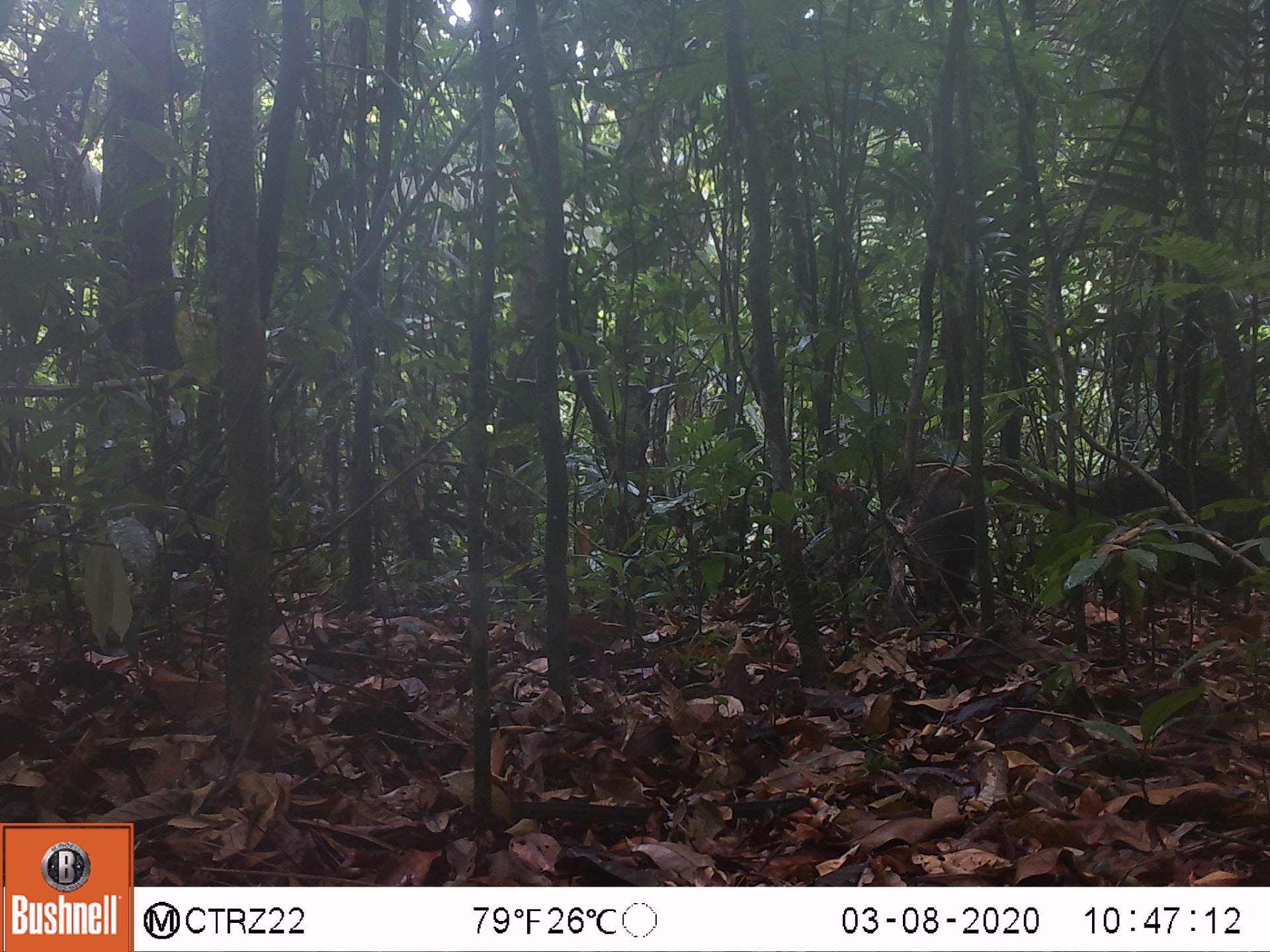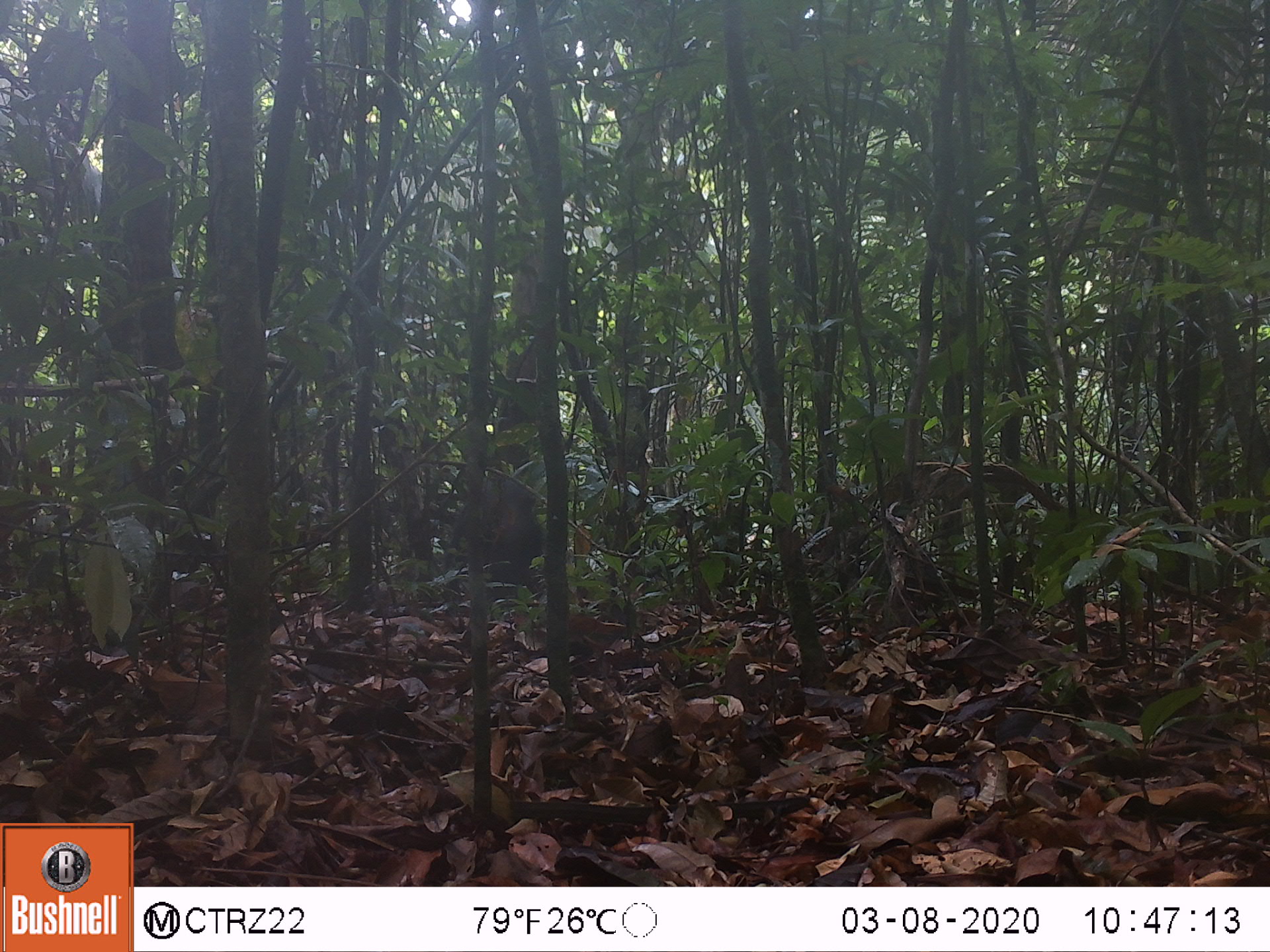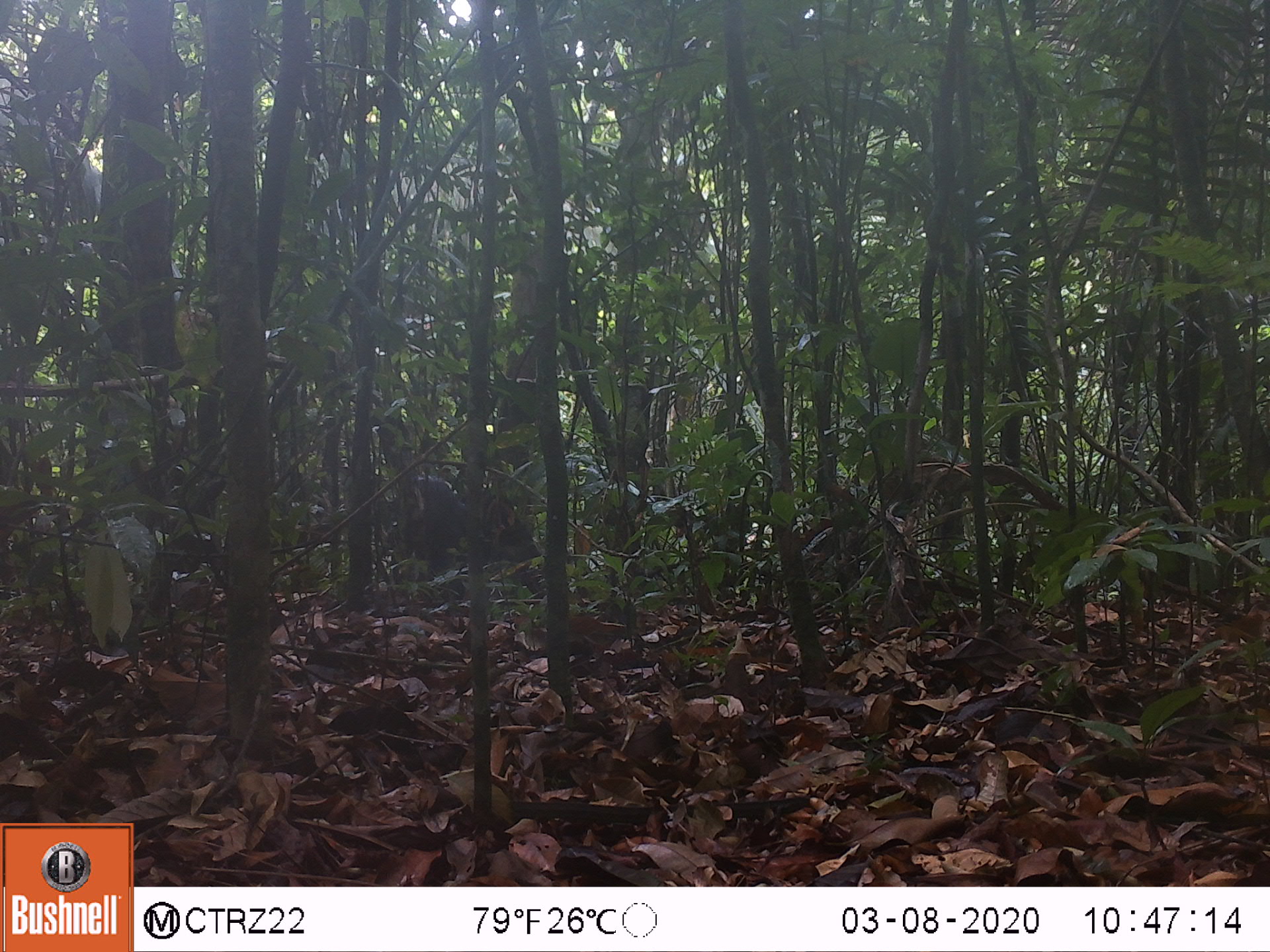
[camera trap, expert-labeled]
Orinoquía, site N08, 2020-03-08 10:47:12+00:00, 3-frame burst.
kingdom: Animalia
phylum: Chordata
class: Mammalia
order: Artiodactyla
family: Tayassuidae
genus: Tayassu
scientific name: Tayassu pecari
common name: white-lipped peccary